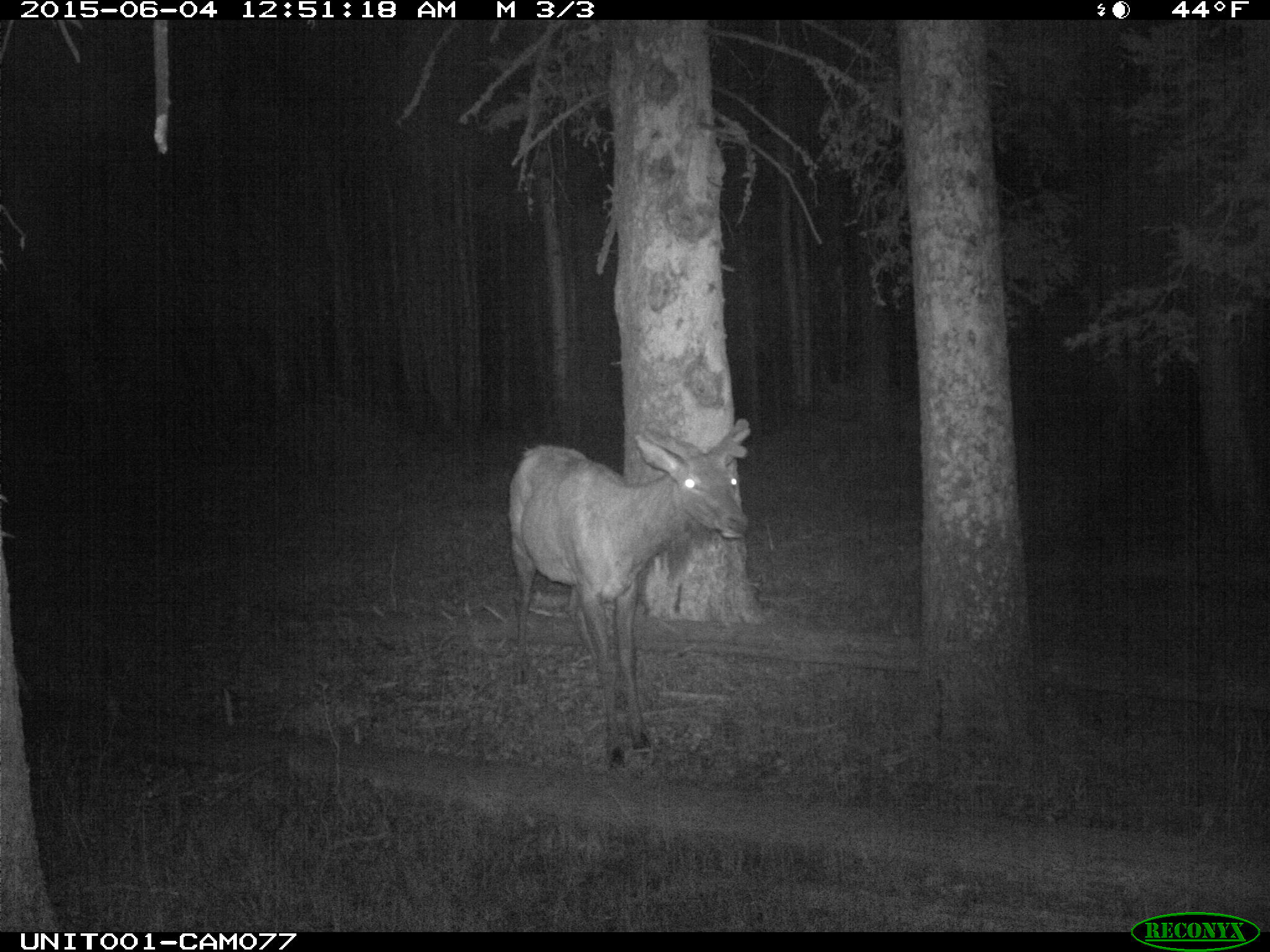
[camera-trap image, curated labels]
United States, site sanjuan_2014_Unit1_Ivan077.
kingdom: Animalia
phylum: Chordata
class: Mammalia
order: Artiodactyla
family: Cervidae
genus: Cervus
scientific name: Cervus elaphus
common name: red deer